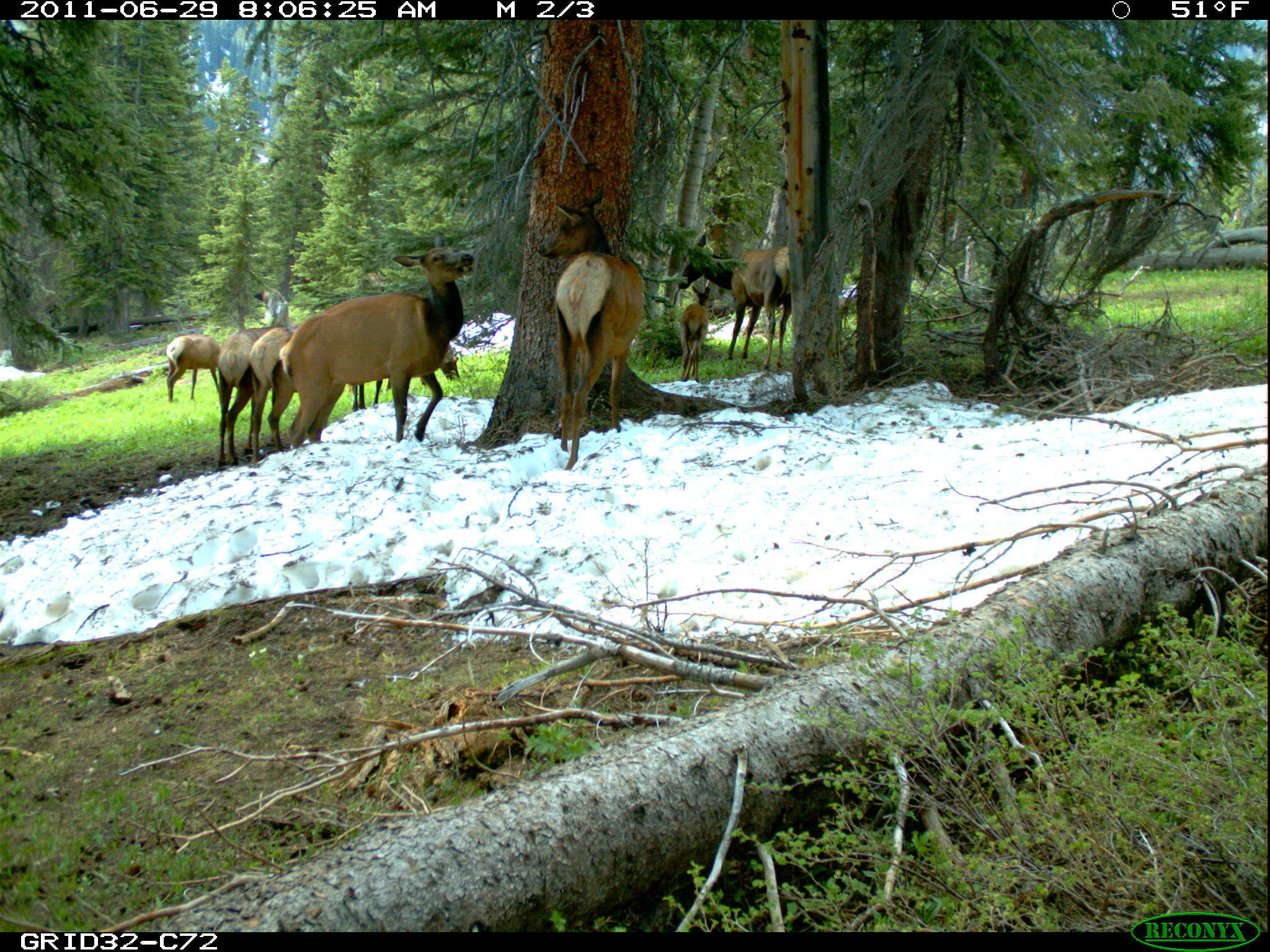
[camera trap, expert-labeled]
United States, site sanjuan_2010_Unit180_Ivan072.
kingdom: Animalia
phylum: Chordata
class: Mammalia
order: Artiodactyla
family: Cervidae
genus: Cervus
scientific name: Cervus elaphus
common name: red deer